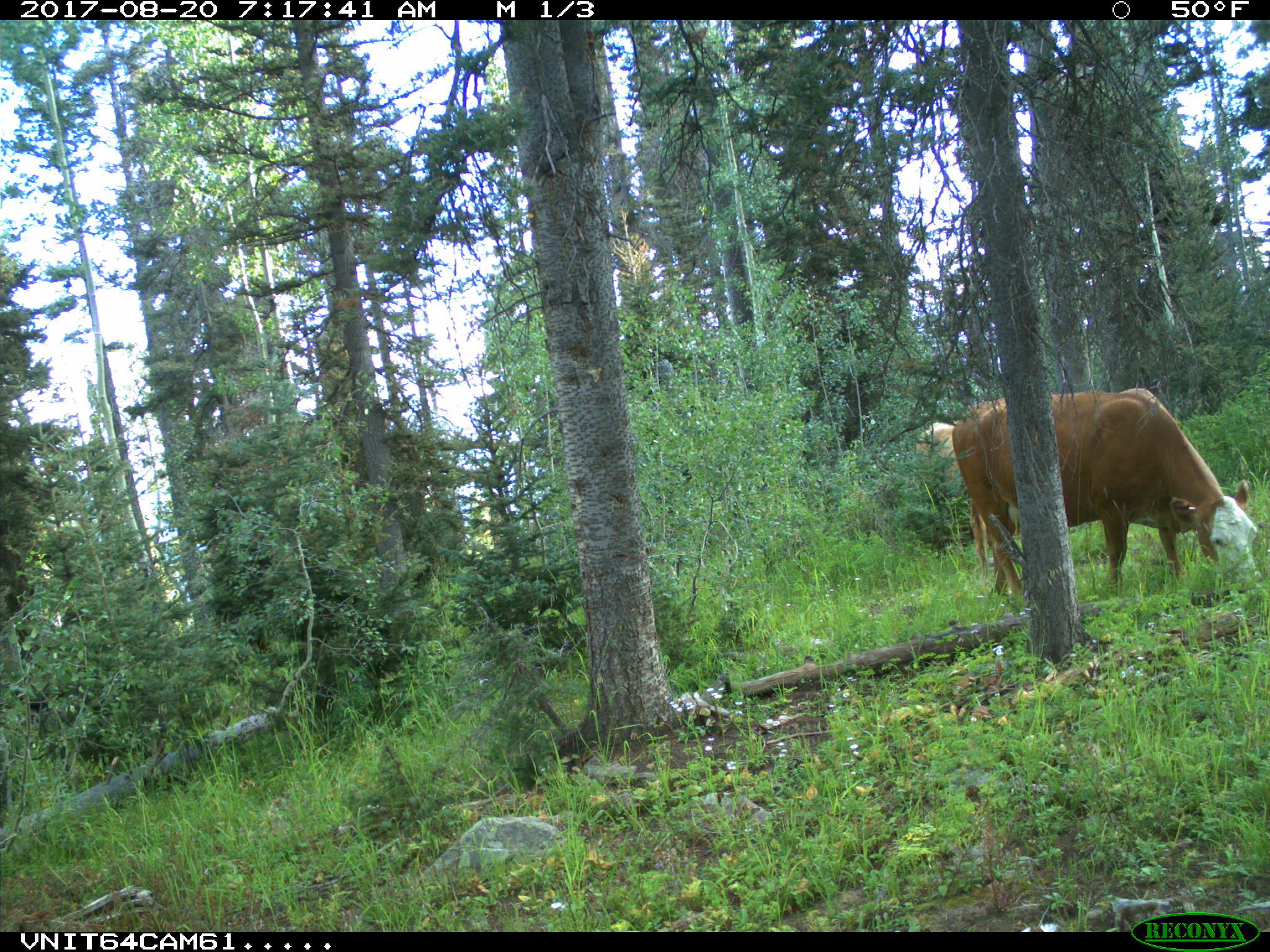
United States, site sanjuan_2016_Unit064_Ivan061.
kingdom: Animalia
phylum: Chordata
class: Mammalia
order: Artiodactyla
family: Bovidae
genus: Bos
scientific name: Bos taurus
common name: domestic cow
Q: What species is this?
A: Bos taurus (domestic cow).